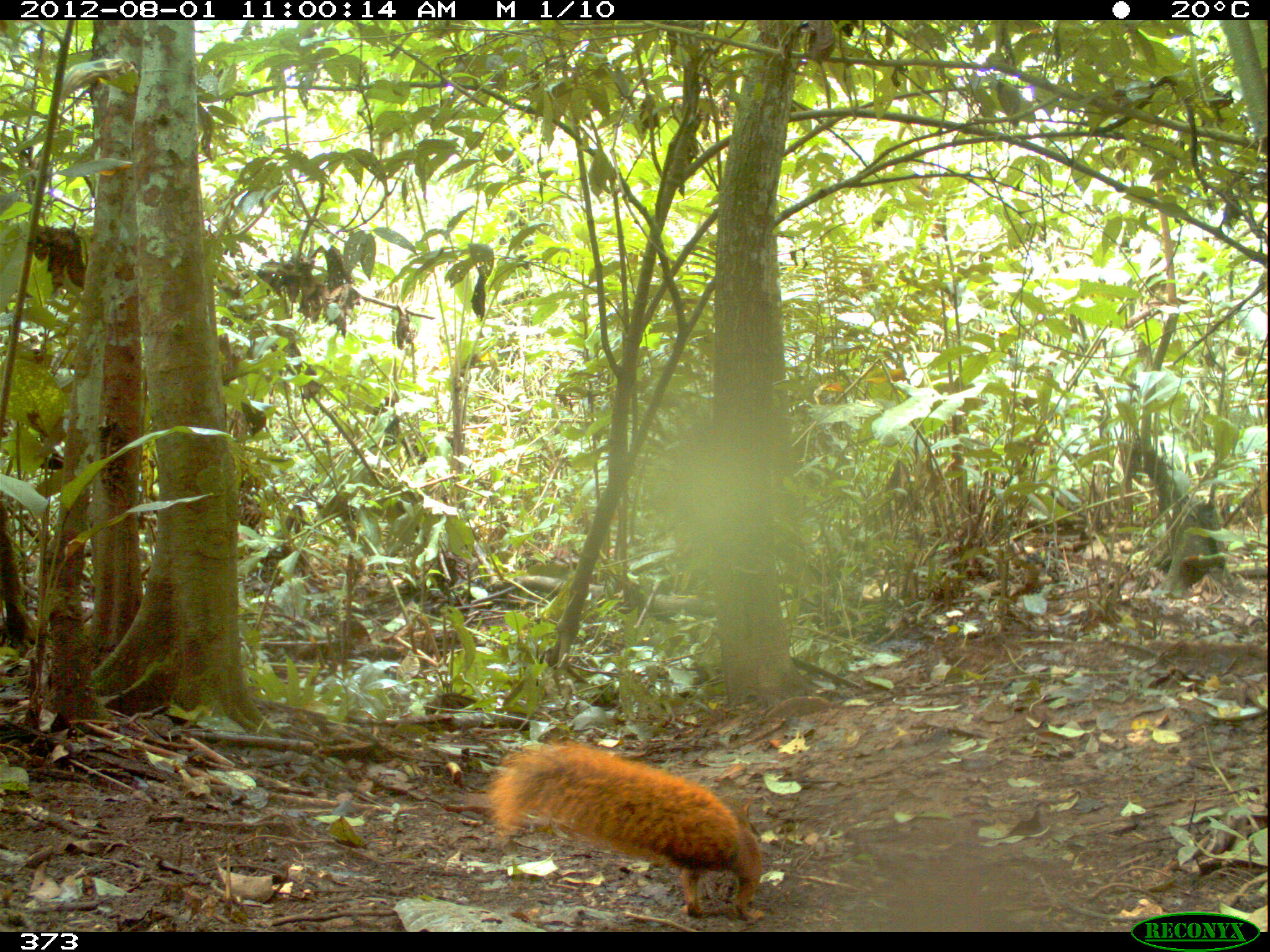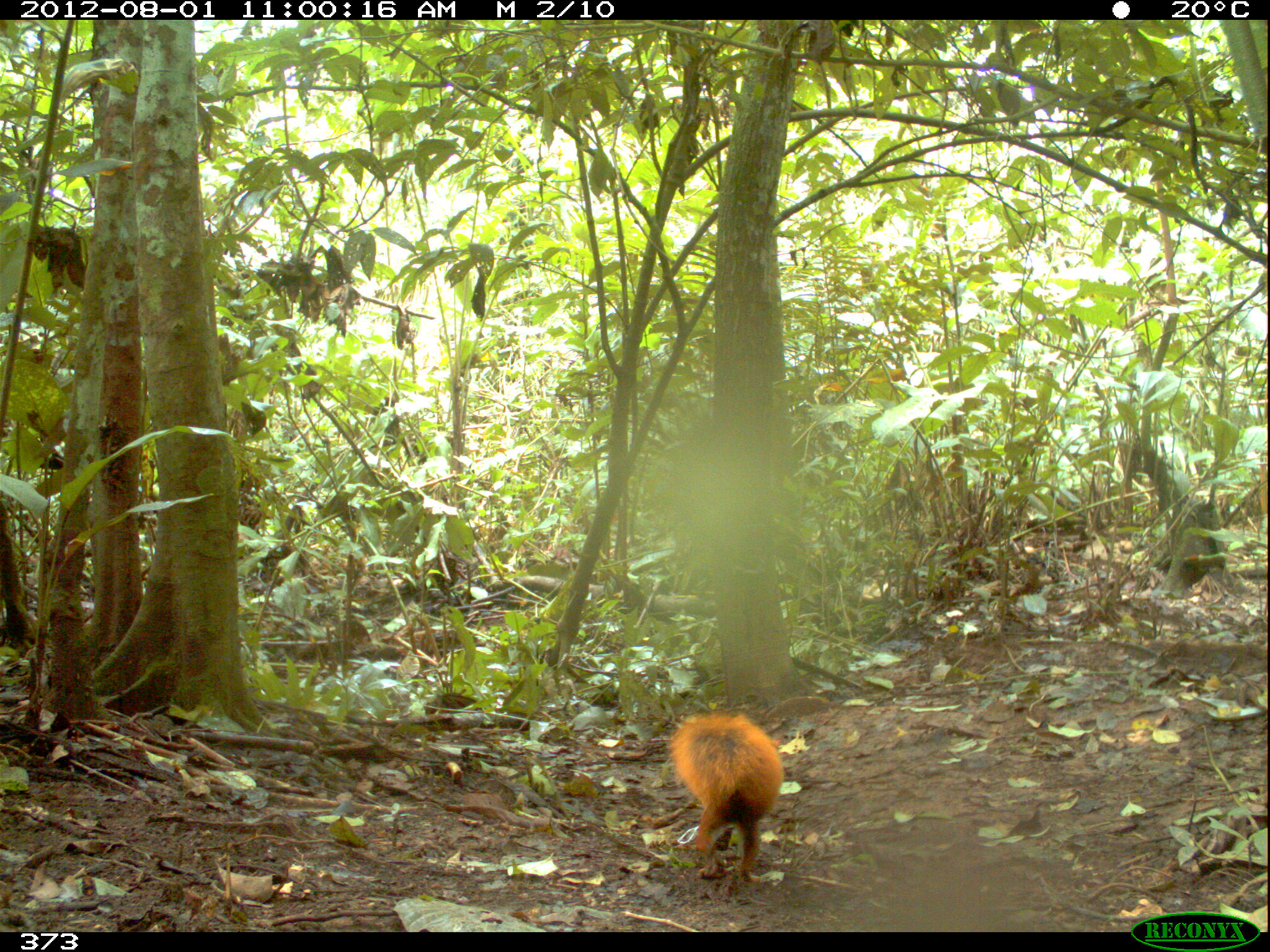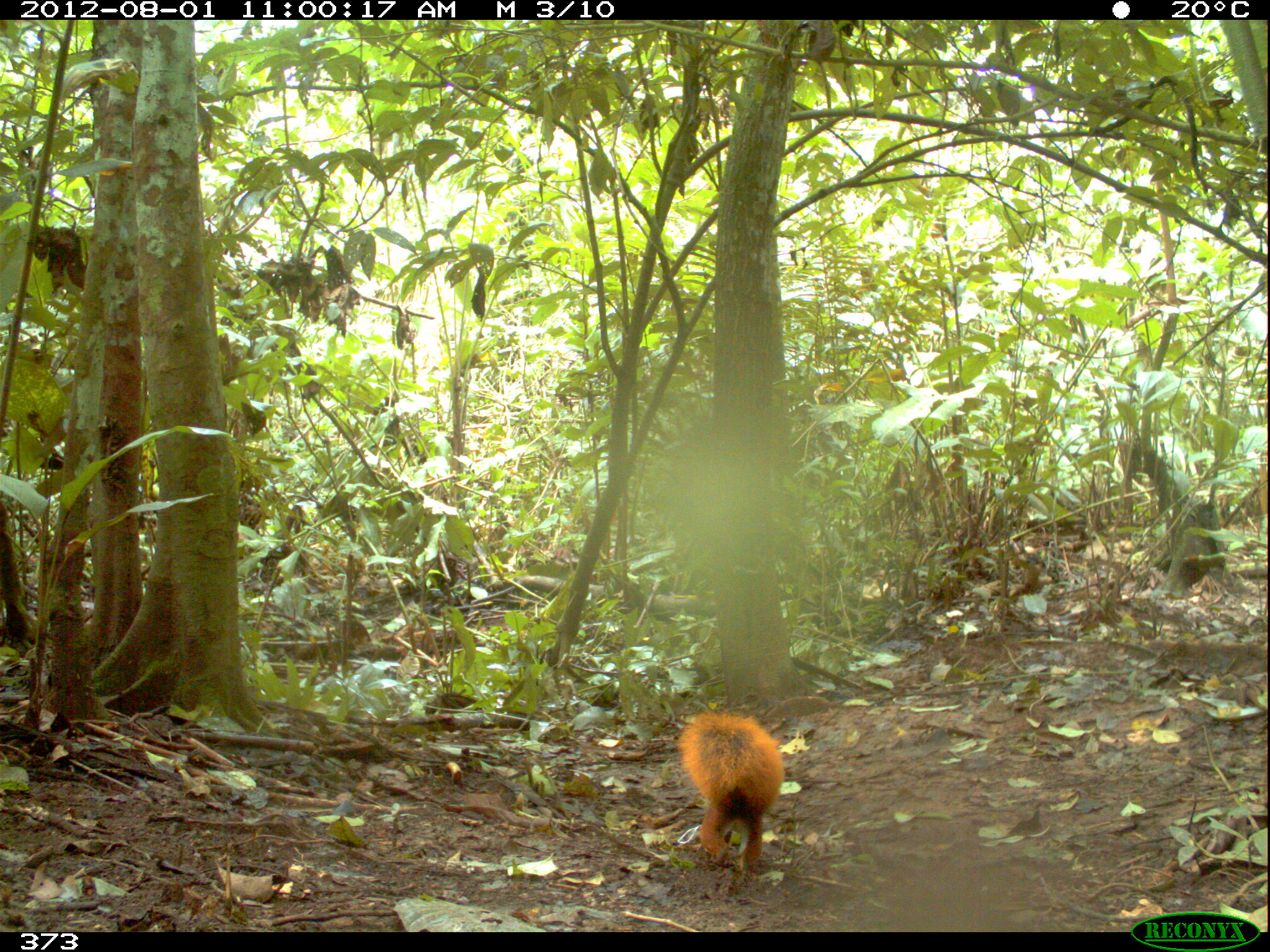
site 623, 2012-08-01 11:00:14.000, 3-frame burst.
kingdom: Animalia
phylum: Chordata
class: Mammalia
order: Rodentia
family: Sciuridae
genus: Sciurus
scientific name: Sciurus spadiceus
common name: southern amazon red squirrel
Sciurus spadiceus (southern amazon red squirrel).